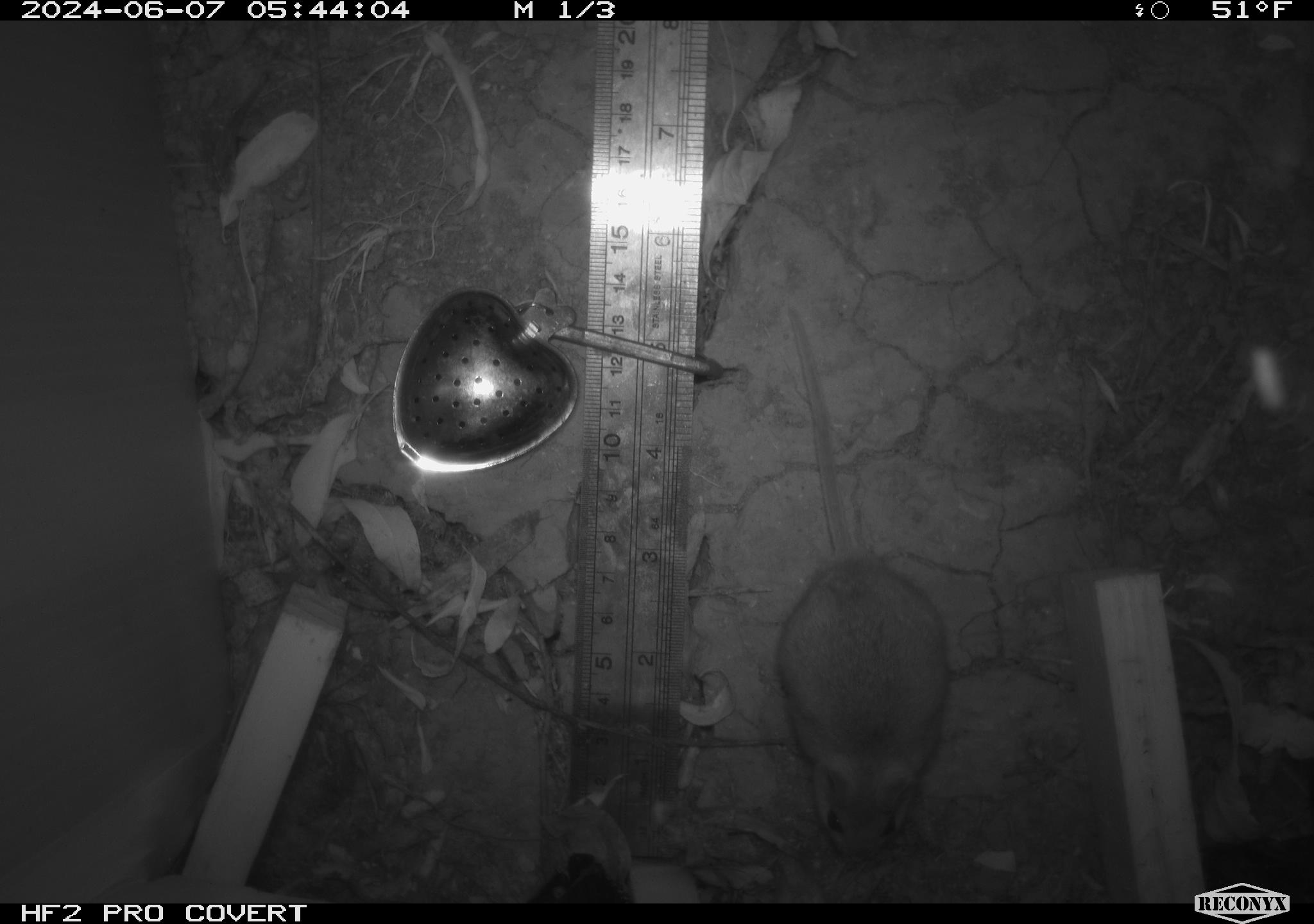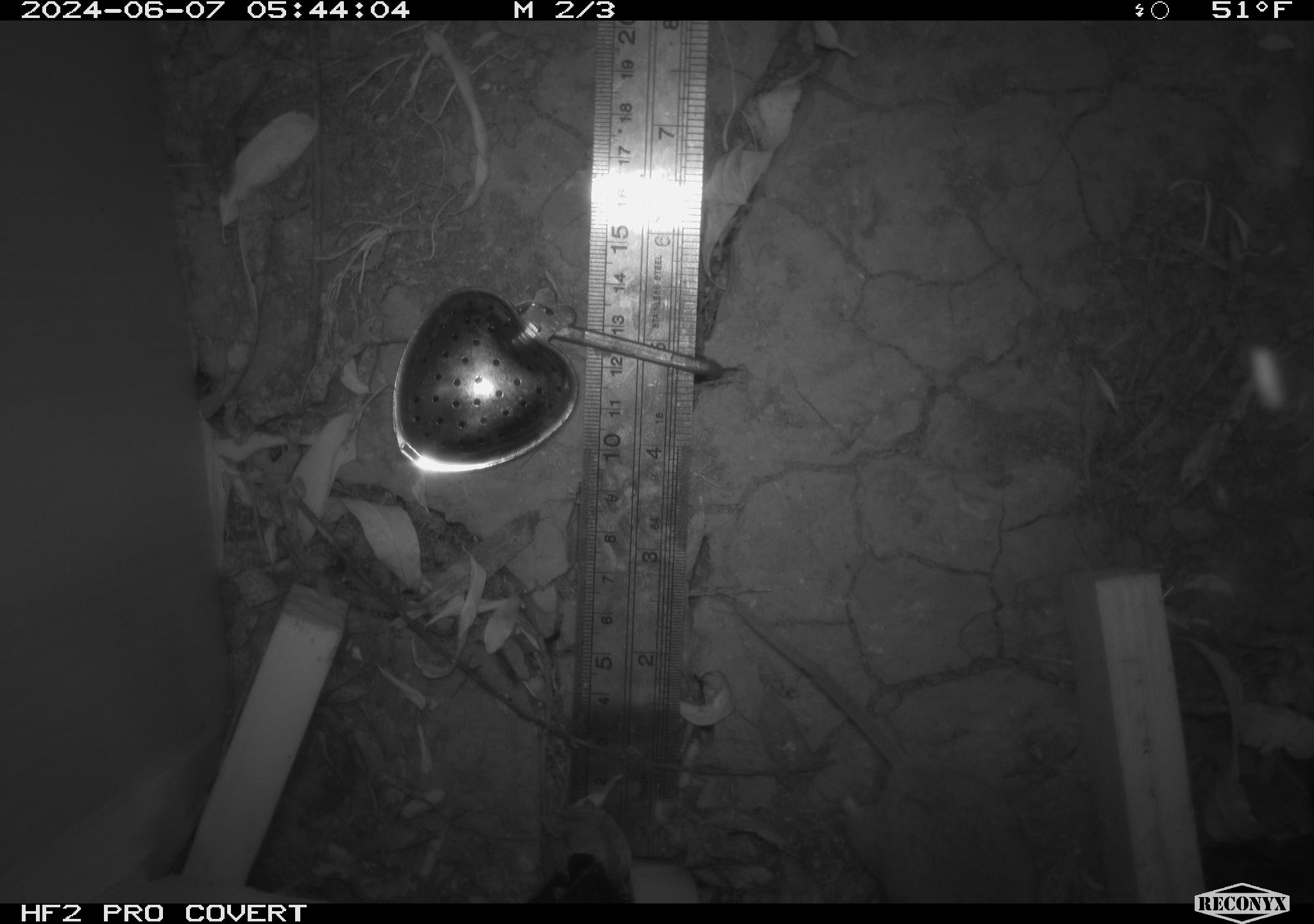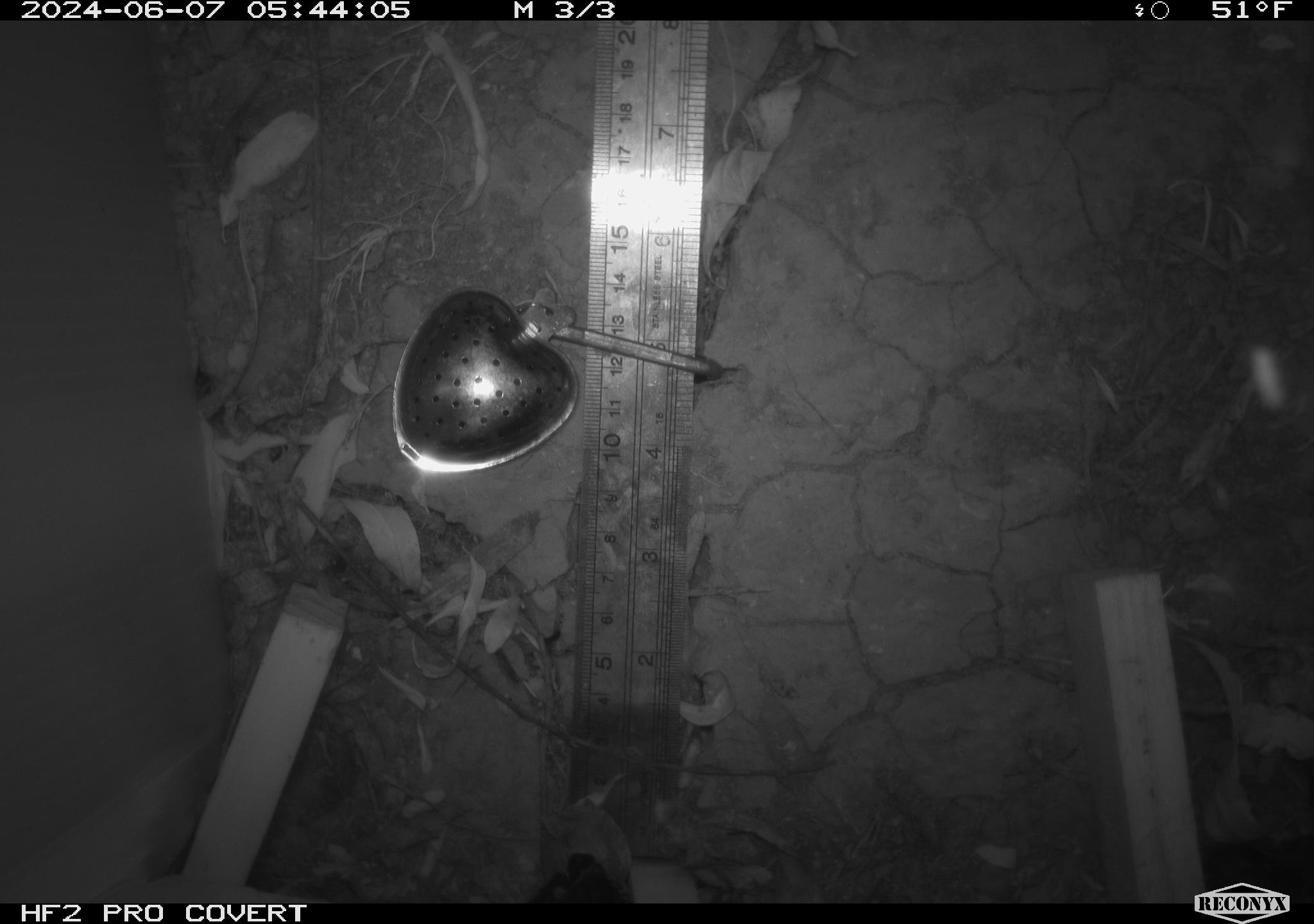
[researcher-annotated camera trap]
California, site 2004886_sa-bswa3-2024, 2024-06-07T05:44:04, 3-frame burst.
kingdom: Animalia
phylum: Chordata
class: Mammalia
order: Rodentia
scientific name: Rodentia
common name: mouse species